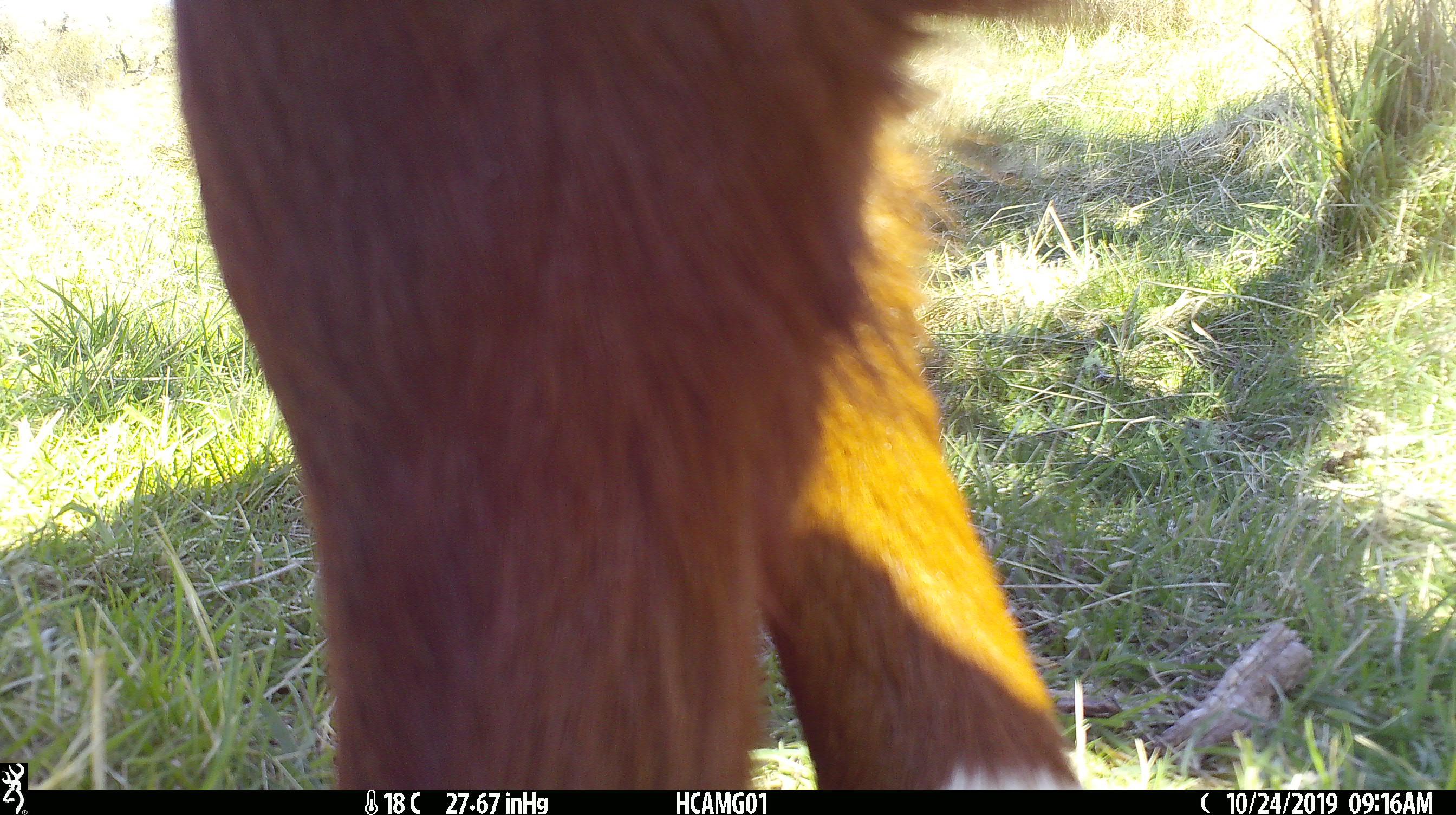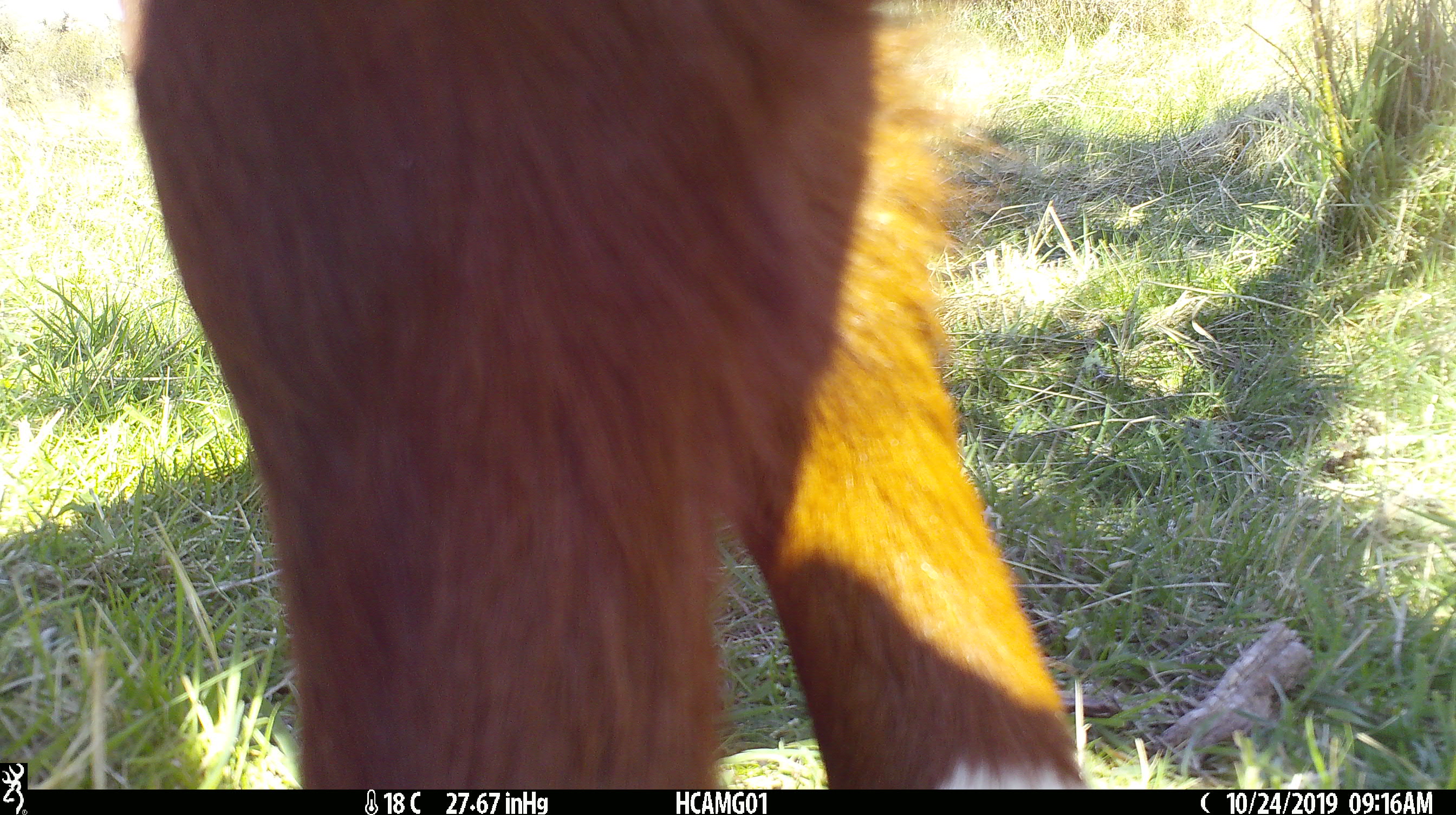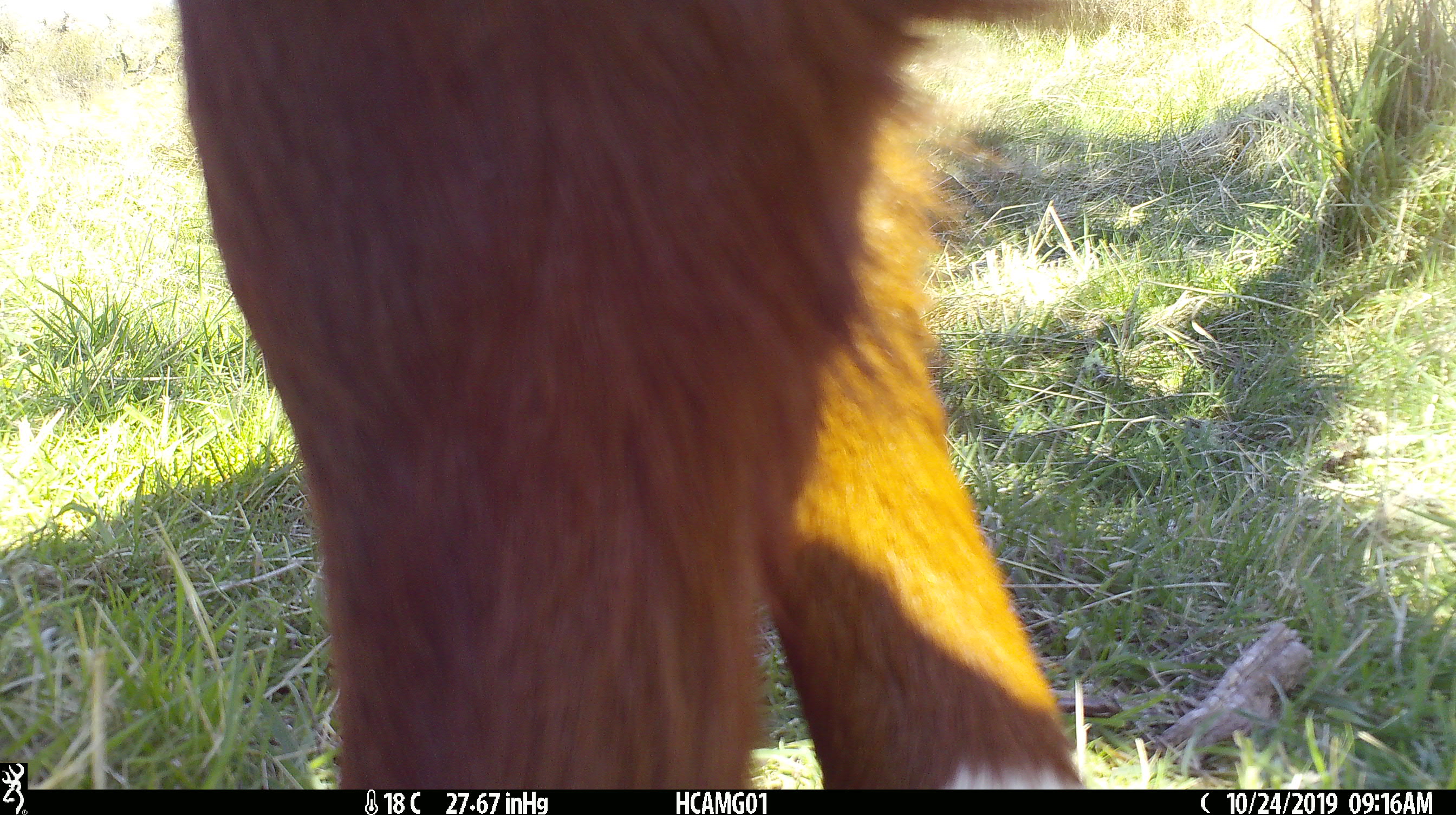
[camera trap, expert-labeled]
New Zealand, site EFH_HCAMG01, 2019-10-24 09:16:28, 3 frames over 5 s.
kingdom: Animalia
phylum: Chordata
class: Mammalia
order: Artiodactyla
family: Bovidae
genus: Bos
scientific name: Bos taurus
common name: domestic cow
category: cow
Cow (domestic cow) (Bos taurus).